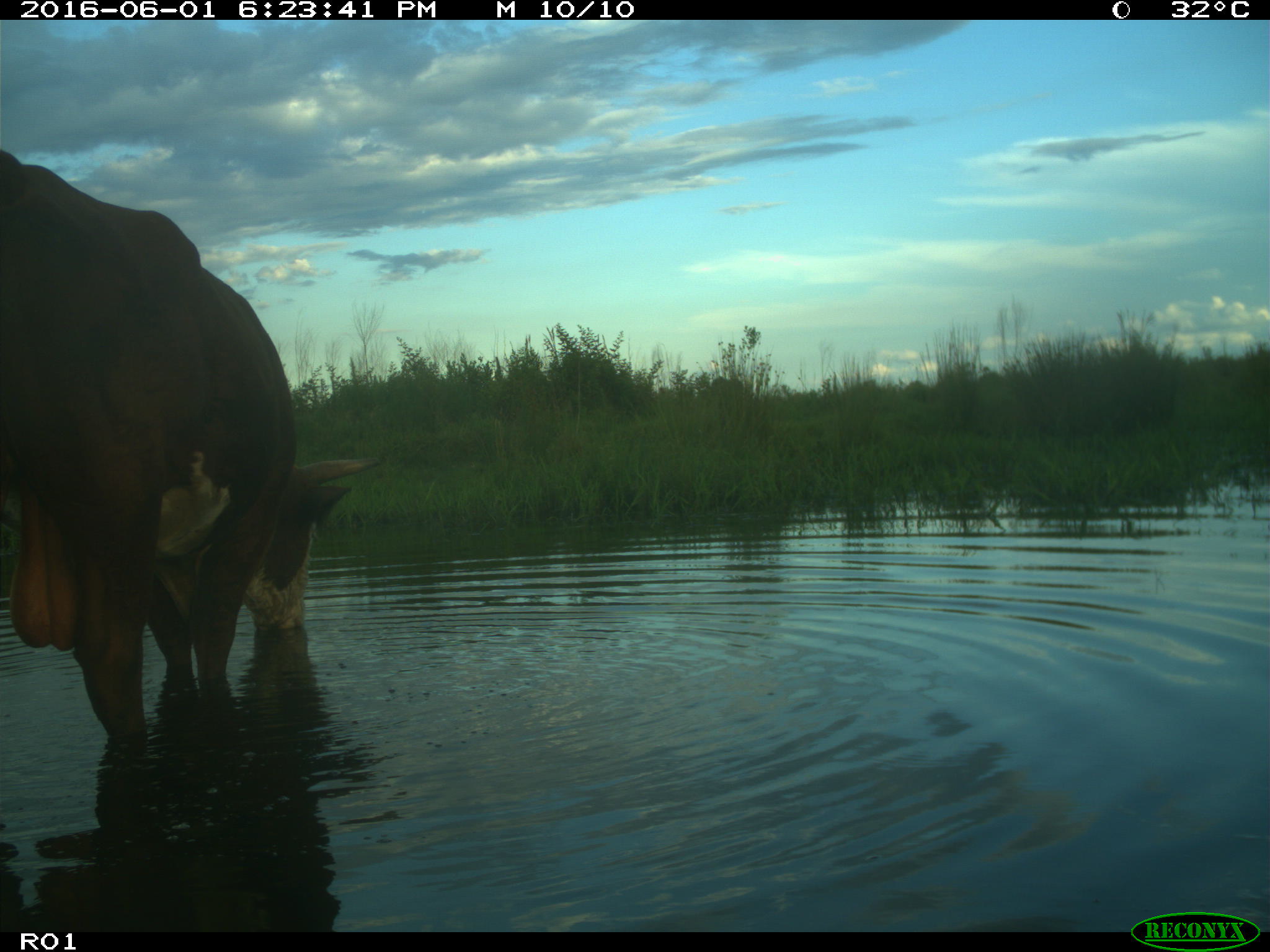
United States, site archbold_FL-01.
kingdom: Animalia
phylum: Chordata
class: Mammalia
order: Artiodactyla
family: Bovidae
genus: Bos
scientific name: Bos taurus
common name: domestic cow